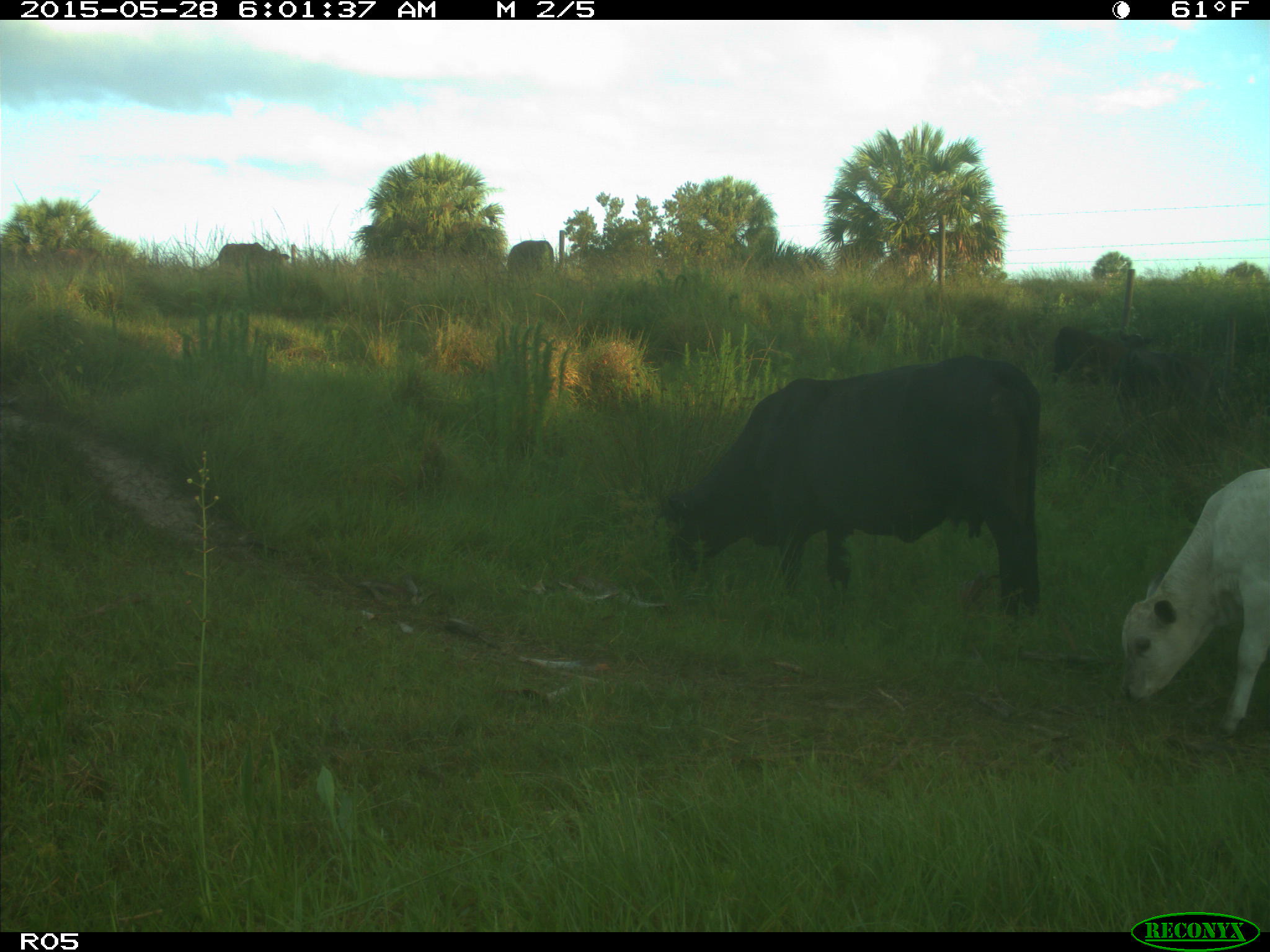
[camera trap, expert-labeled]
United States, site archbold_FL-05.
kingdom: Animalia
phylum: Chordata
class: Mammalia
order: Artiodactyla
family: Bovidae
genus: Bos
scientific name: Bos taurus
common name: domestic cow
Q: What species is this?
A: Bos taurus (domestic cow).